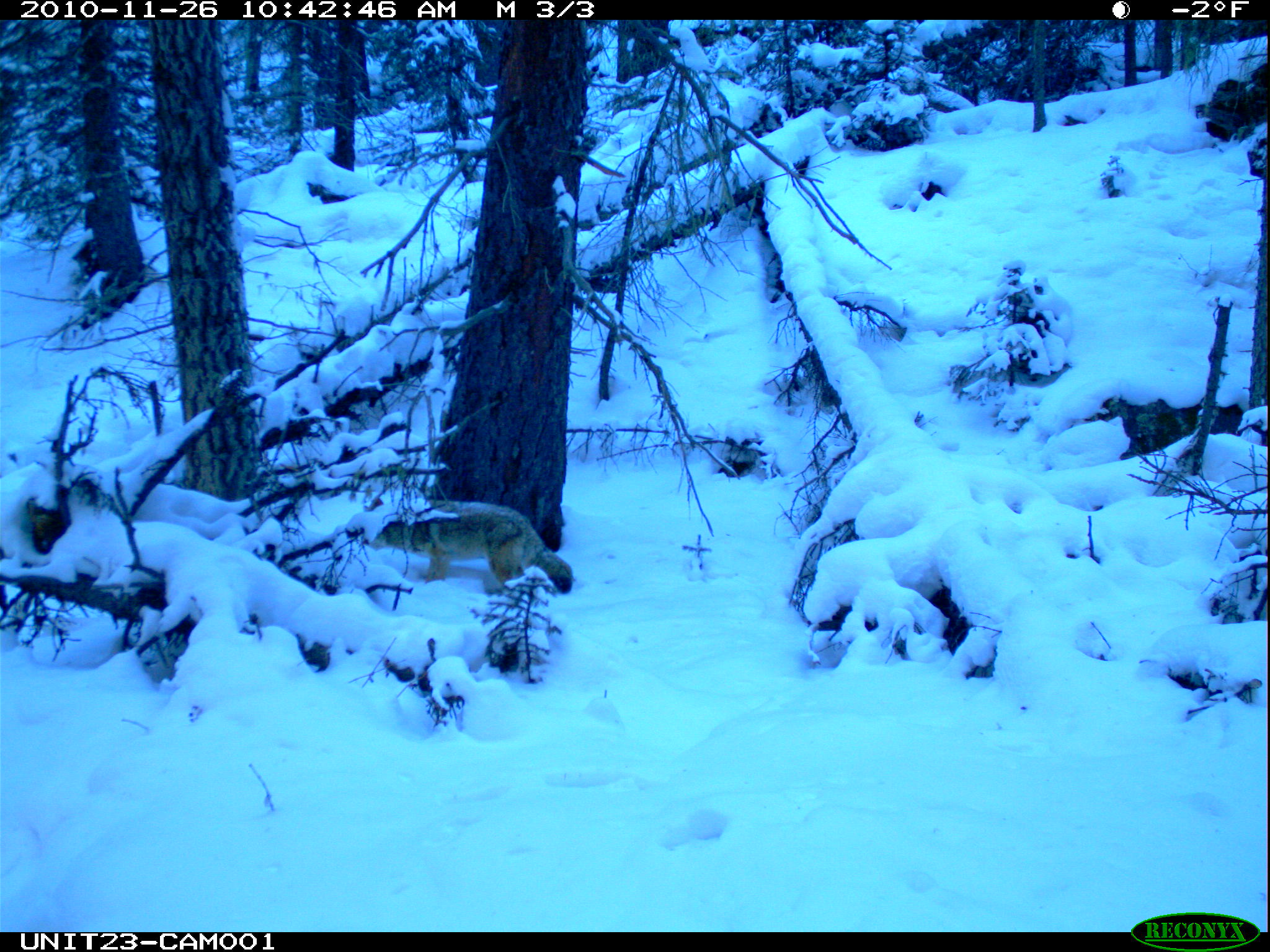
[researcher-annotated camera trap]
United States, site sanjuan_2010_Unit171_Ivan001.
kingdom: Animalia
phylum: Chordata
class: Mammalia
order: Carnivora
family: Canidae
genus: Canis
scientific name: Canis latrans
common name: coyote